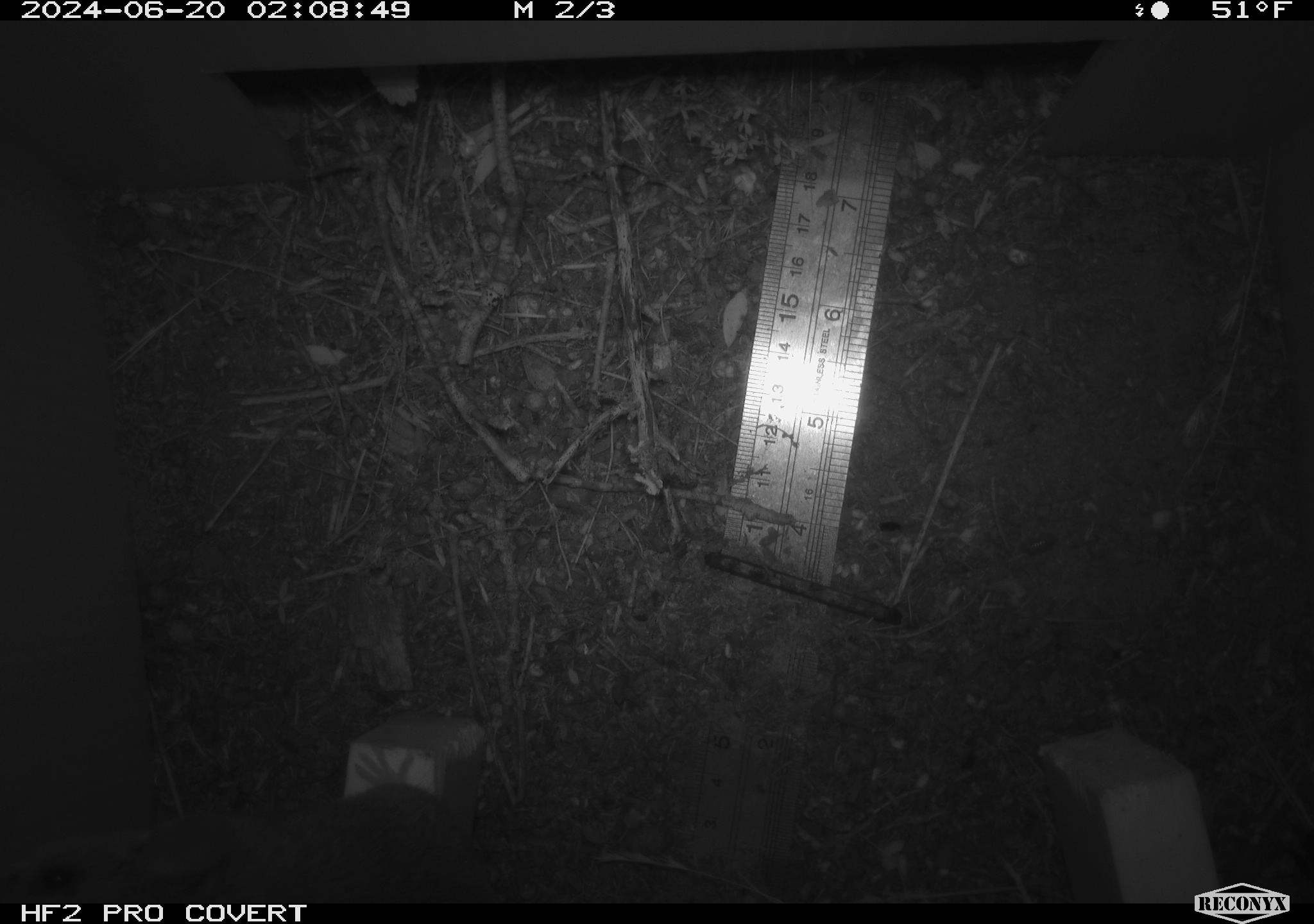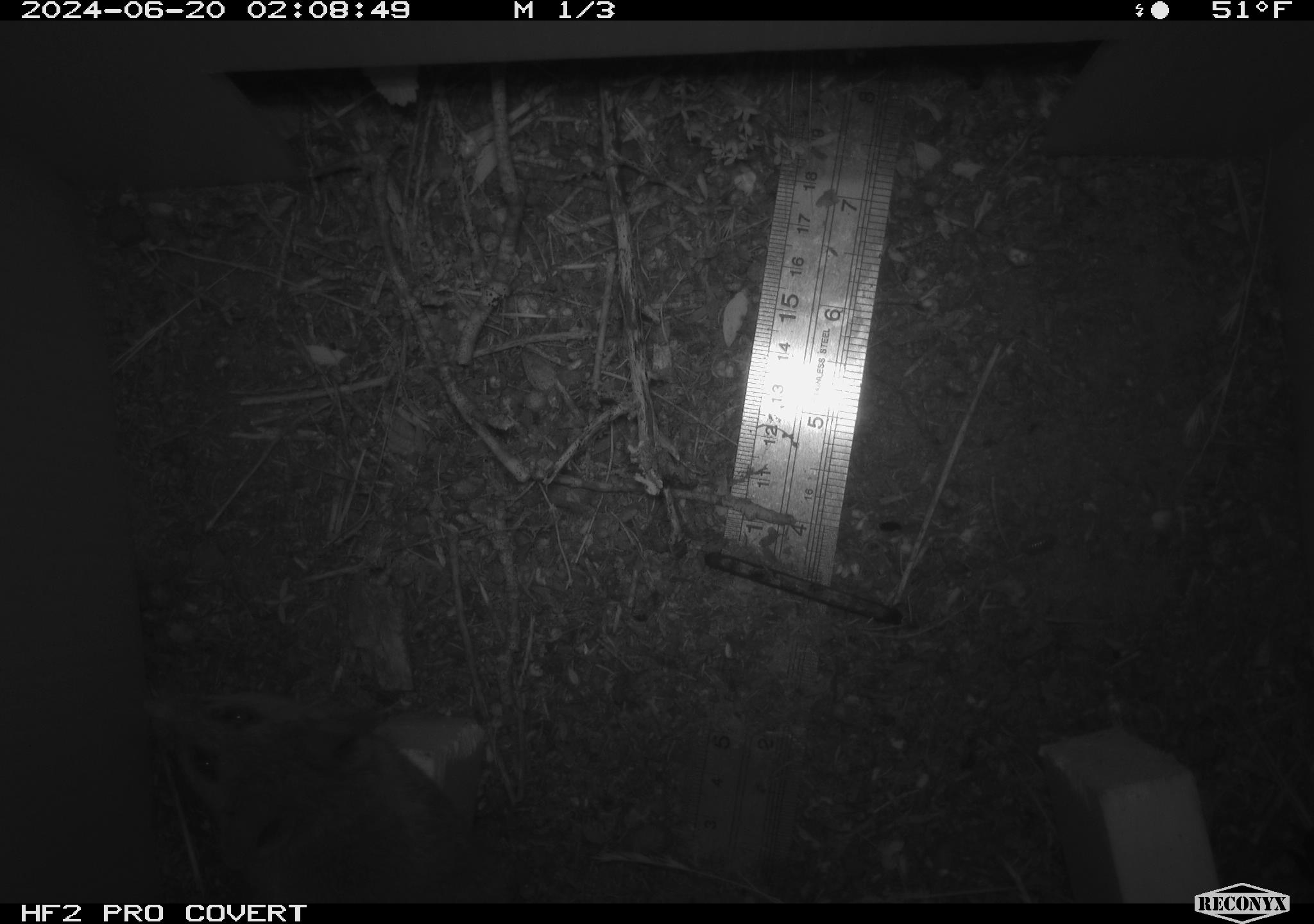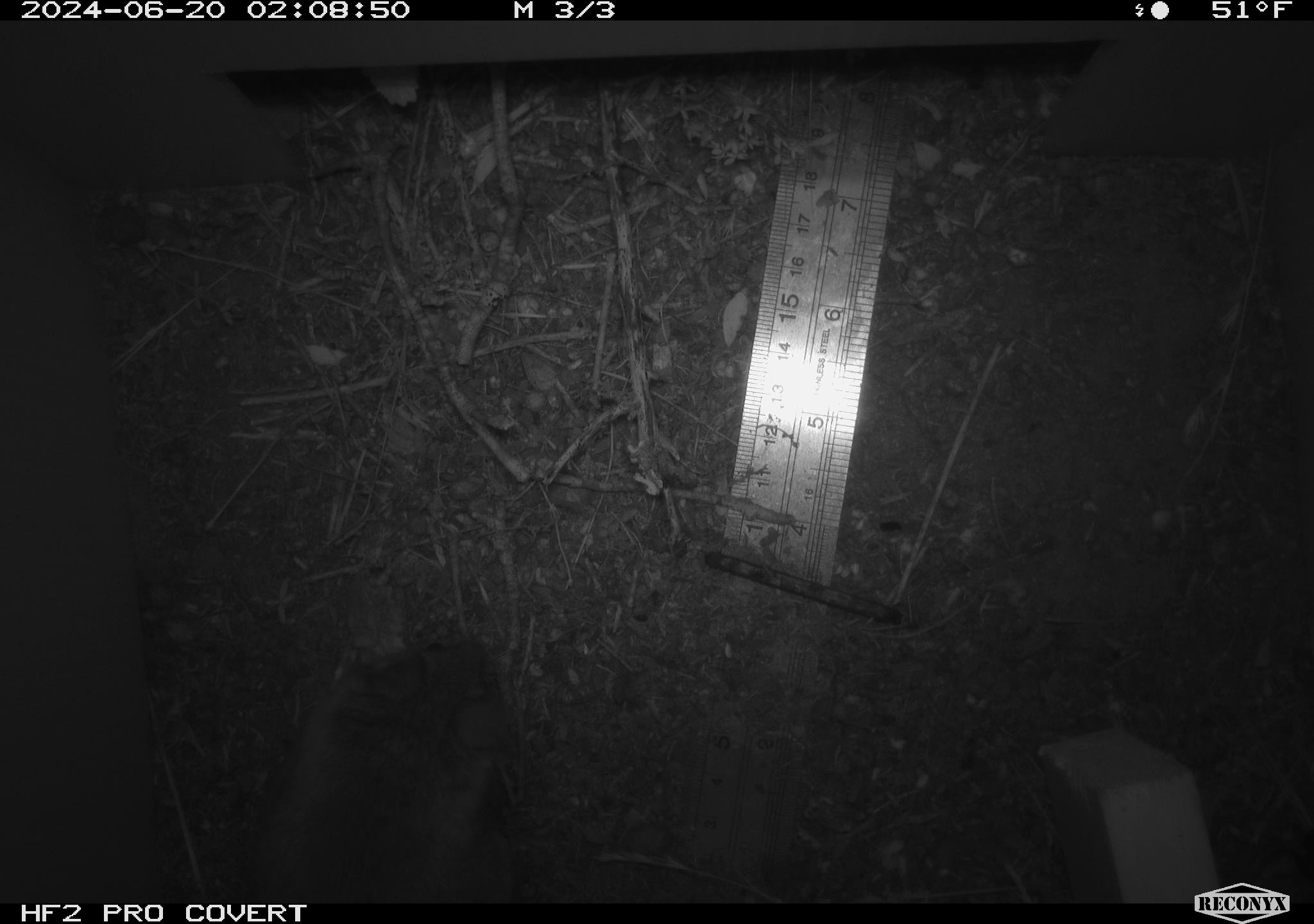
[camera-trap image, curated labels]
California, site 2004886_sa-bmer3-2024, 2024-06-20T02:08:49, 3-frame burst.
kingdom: Animalia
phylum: Chordata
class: Mammalia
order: Rodentia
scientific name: Rodentia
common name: mouse species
Mouse species (Rodentia).